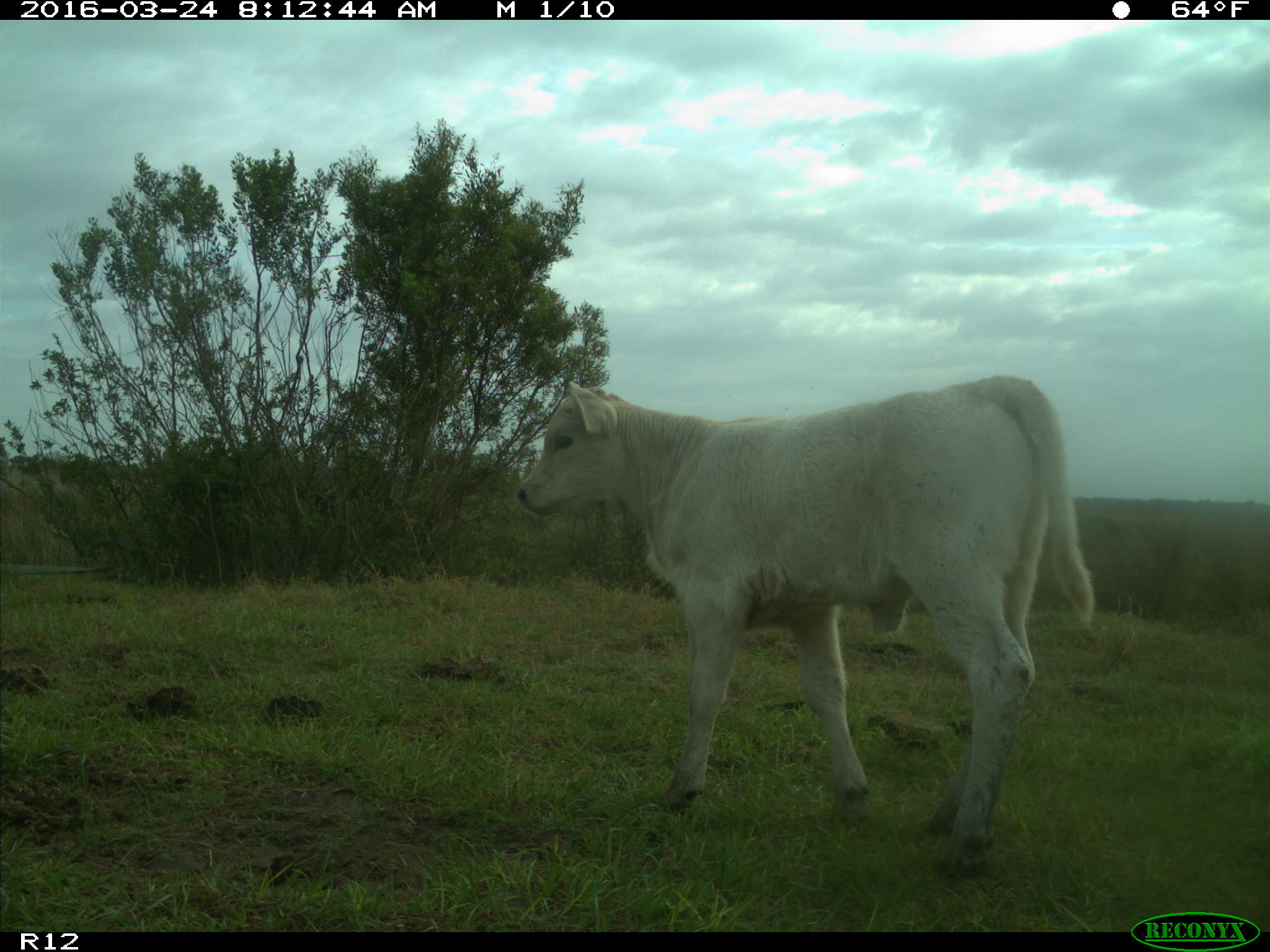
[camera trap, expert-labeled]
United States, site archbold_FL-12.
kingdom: Animalia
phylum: Chordata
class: Mammalia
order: Artiodactyla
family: Bovidae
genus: Bos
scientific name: Bos taurus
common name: domestic cow